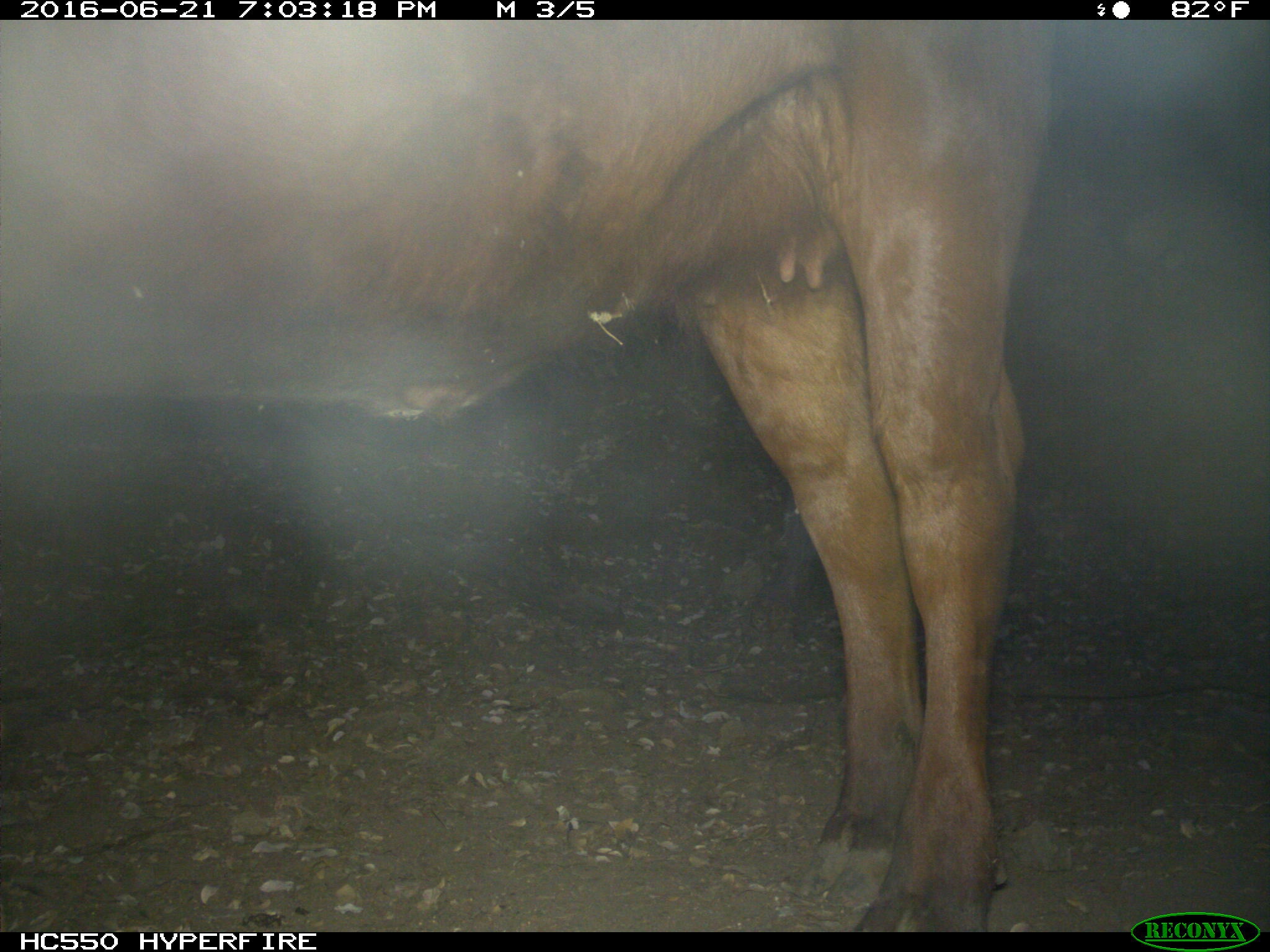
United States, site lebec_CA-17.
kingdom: Animalia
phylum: Chordata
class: Mammalia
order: Artiodactyla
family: Bovidae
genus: Bos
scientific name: Bos taurus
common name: domestic cow